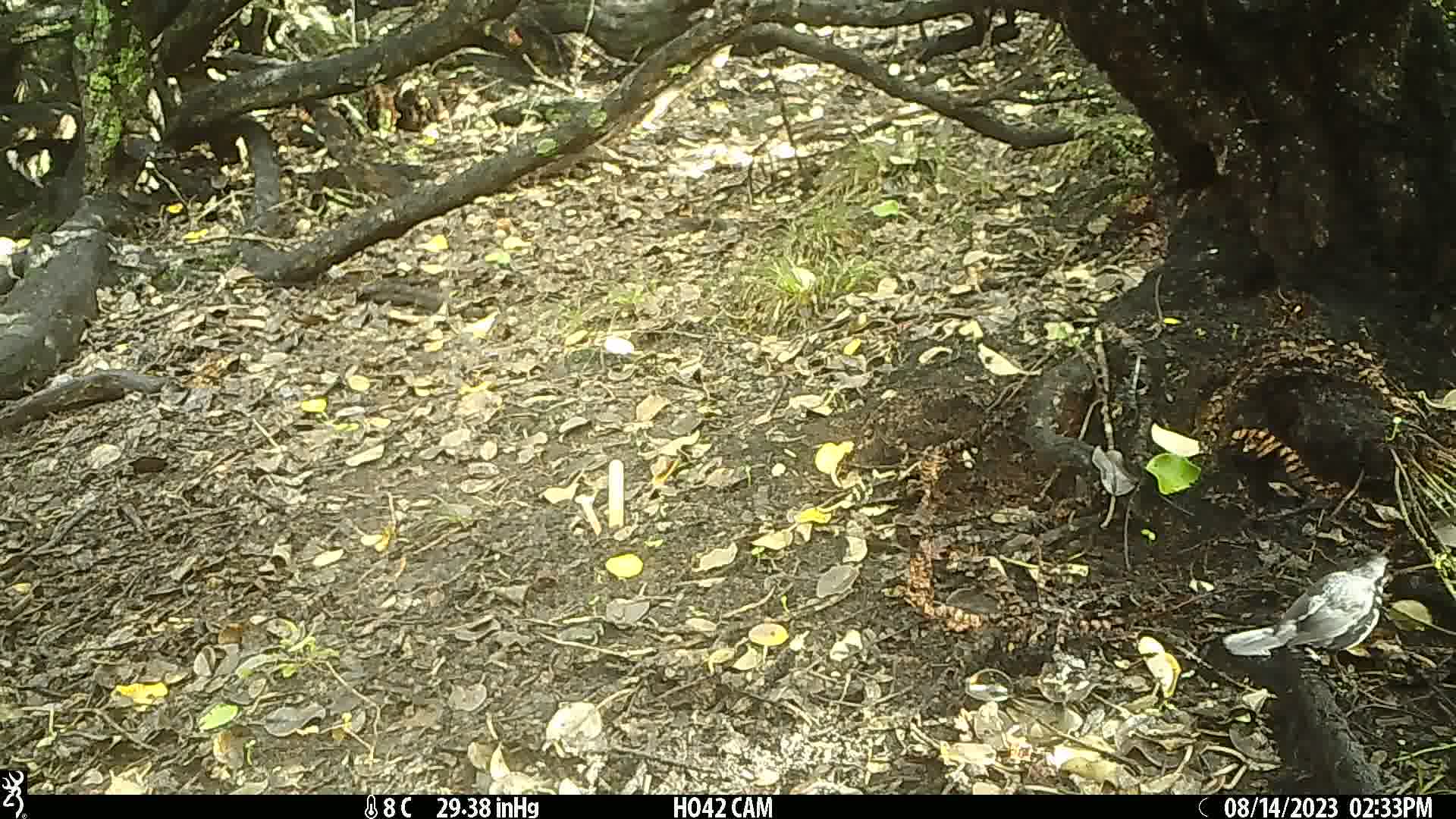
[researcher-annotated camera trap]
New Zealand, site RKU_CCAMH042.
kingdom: Animalia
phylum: Chordata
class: Aves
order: Passeriformes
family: Turdidae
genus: Turdus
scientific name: Turdus merula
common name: eurasian blackbird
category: blackbird